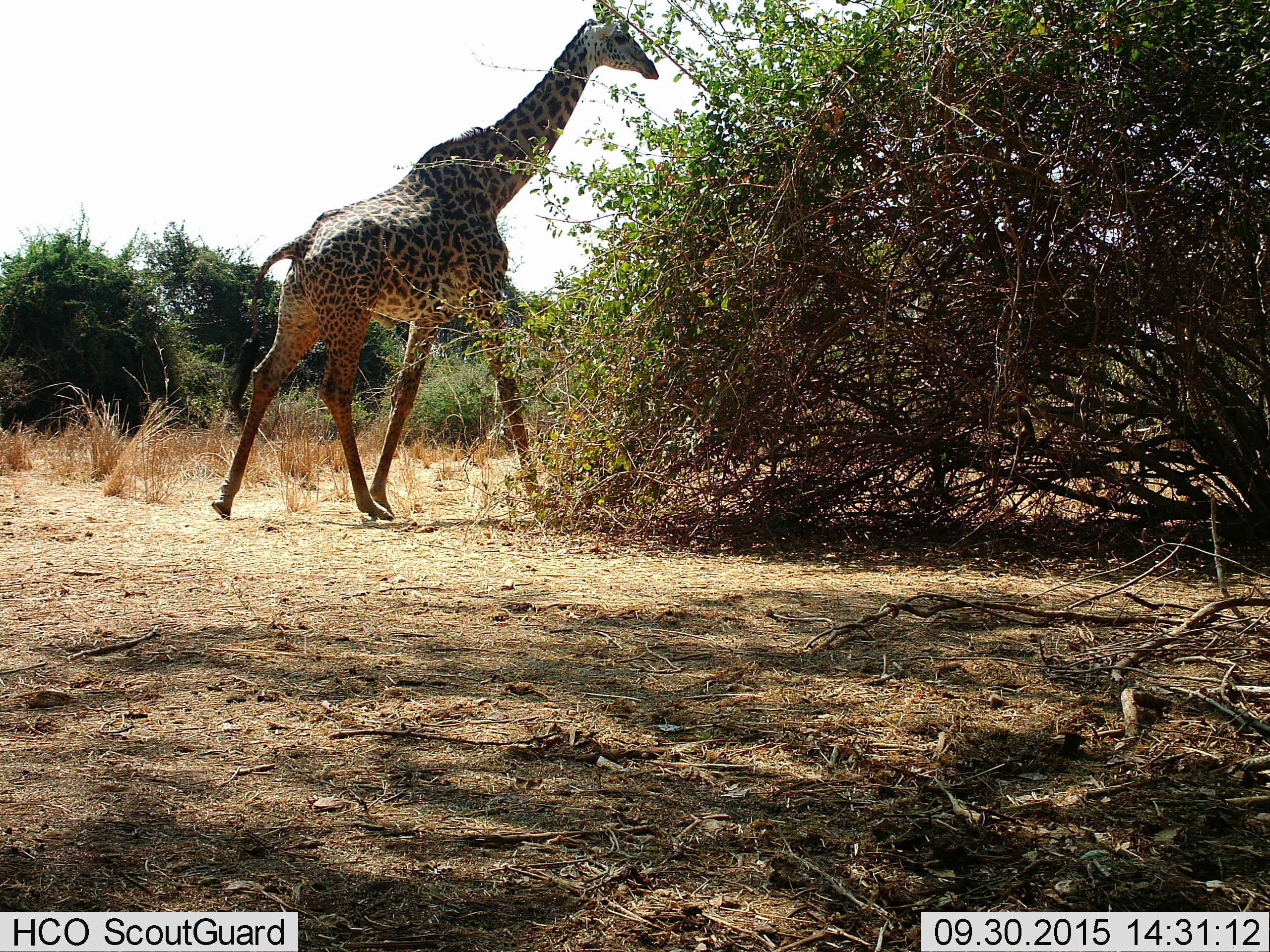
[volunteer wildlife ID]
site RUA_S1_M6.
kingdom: Animalia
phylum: Chordata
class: Mammalia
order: Artiodactyla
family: Giraffidae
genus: Giraffa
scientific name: Giraffa camelopardalis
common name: giraffe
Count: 1.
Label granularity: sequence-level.